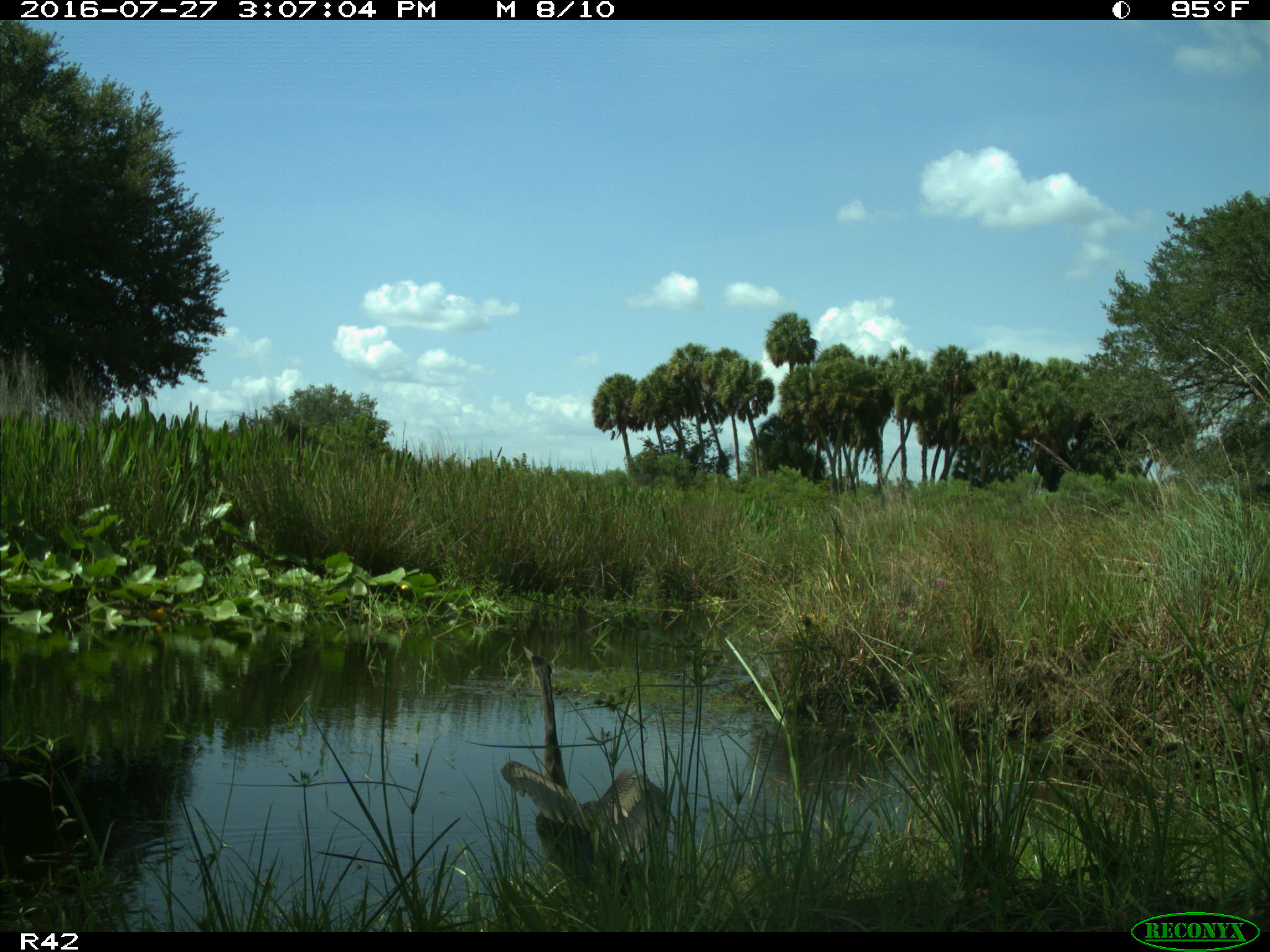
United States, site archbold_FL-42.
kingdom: Animalia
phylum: Chordata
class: Aves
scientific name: Aves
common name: birds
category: unidentified bird